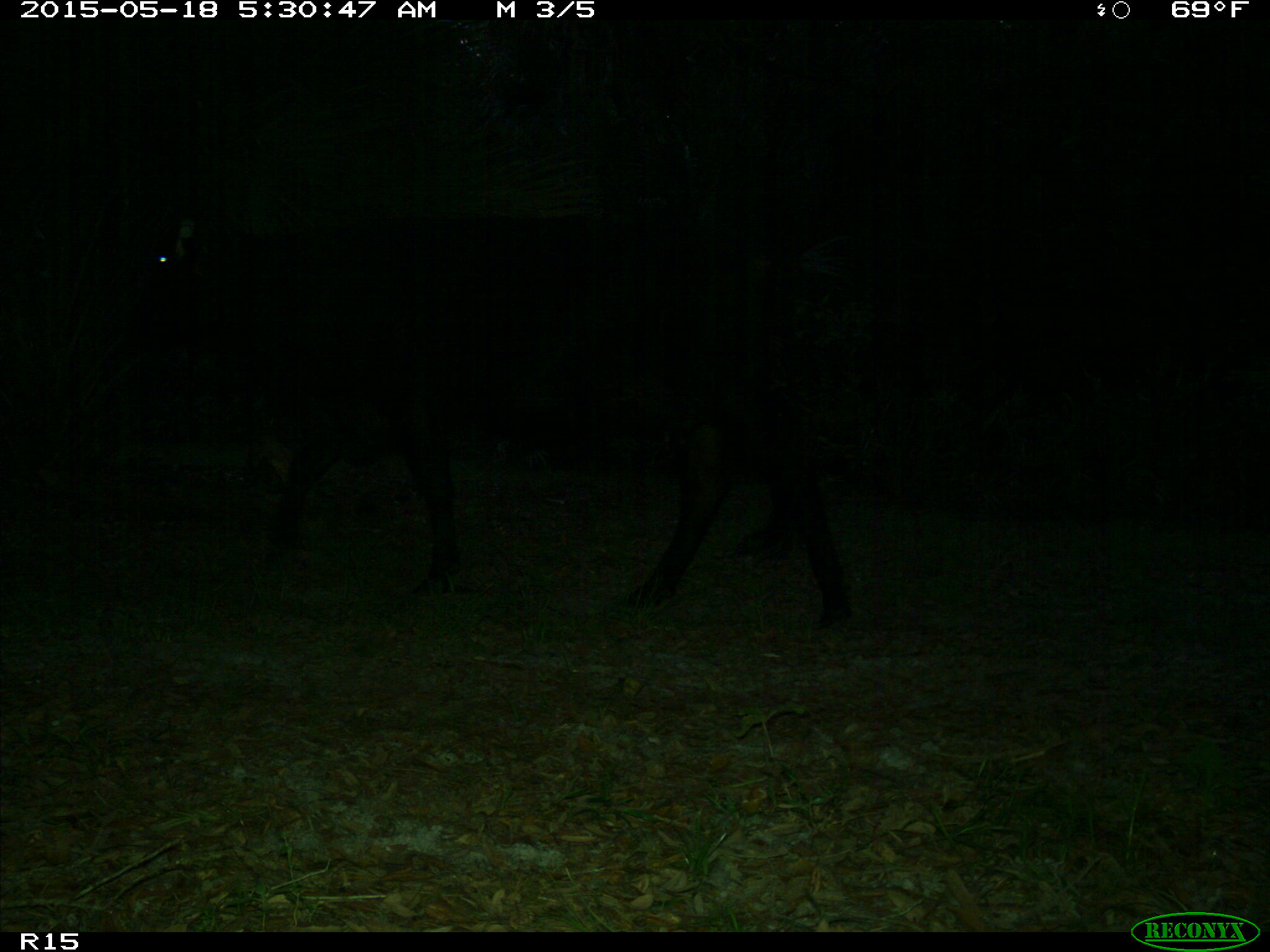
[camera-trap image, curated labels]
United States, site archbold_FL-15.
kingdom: Animalia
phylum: Chordata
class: Mammalia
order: Artiodactyla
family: Bovidae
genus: Bos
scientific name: Bos taurus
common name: domestic cow